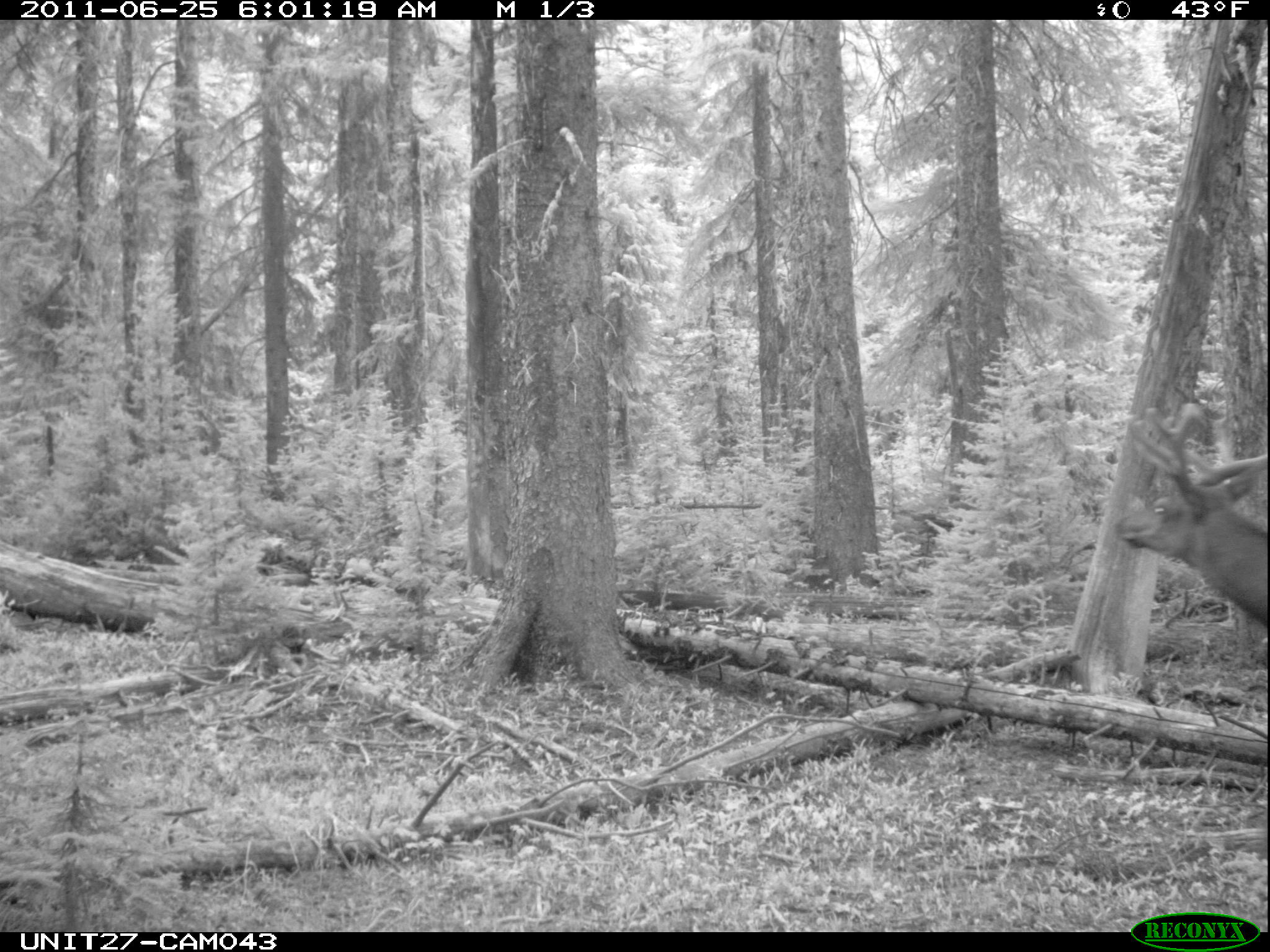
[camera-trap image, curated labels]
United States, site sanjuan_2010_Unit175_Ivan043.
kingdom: Animalia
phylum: Chordata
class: Mammalia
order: Artiodactyla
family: Cervidae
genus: Cervus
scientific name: Cervus elaphus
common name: red deer